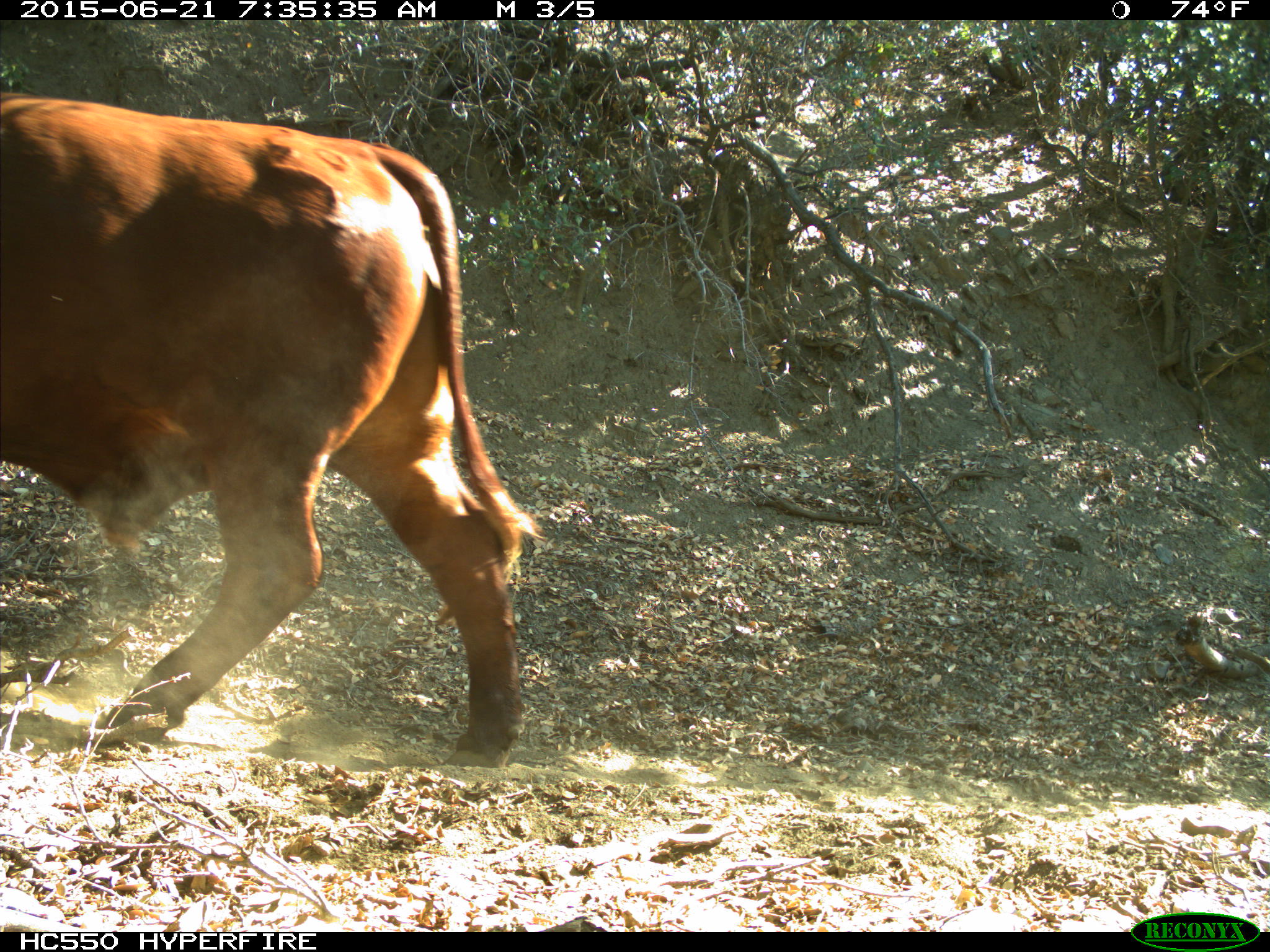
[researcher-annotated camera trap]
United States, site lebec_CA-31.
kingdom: Animalia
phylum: Chordata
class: Mammalia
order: Artiodactyla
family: Bovidae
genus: Bos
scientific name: Bos taurus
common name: domestic cow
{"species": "Bos taurus (domestic cow)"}